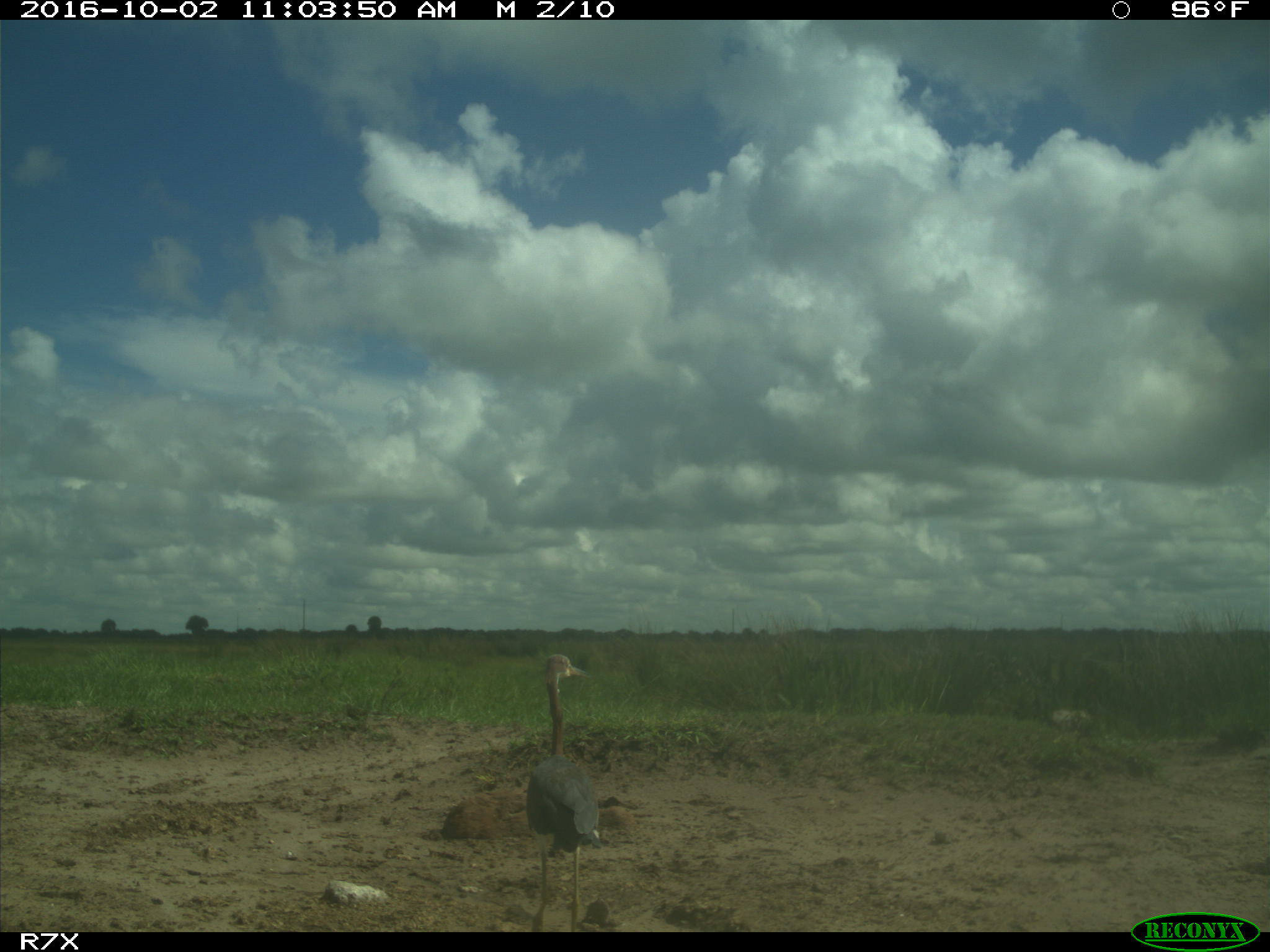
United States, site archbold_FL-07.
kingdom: Animalia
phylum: Chordata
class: Aves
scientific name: Aves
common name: birds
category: unidentified bird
Unidentified bird (birds) (Aves).